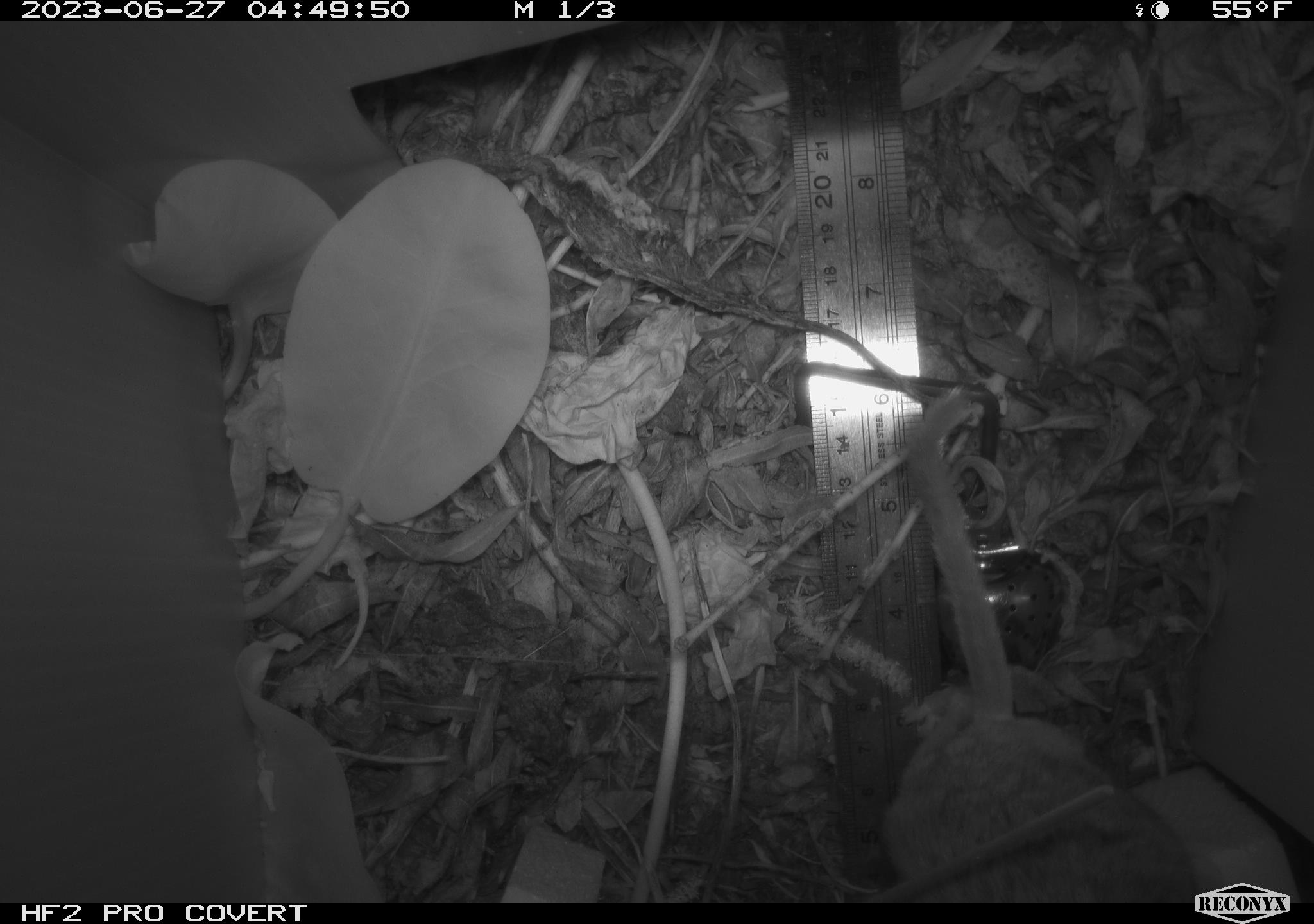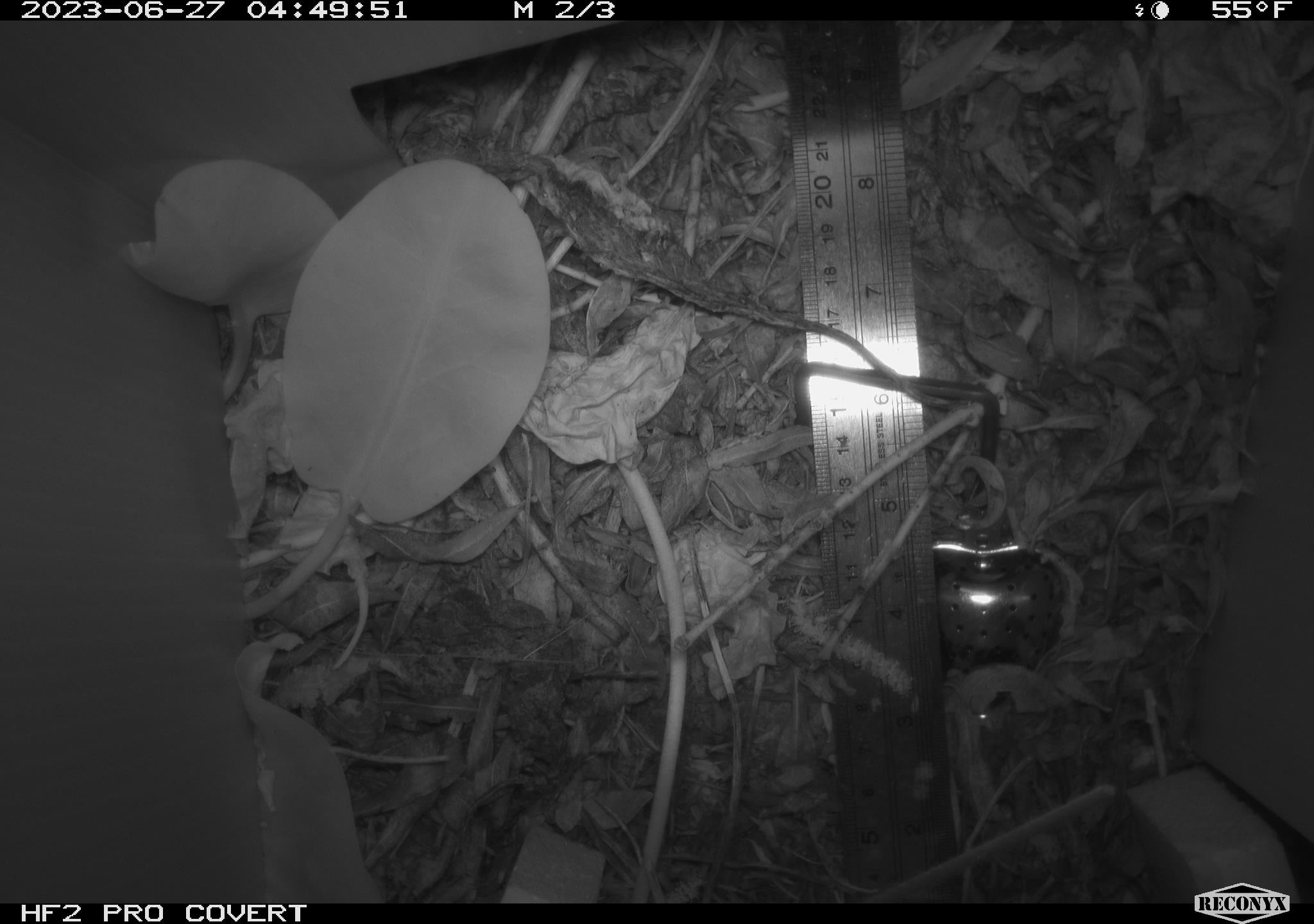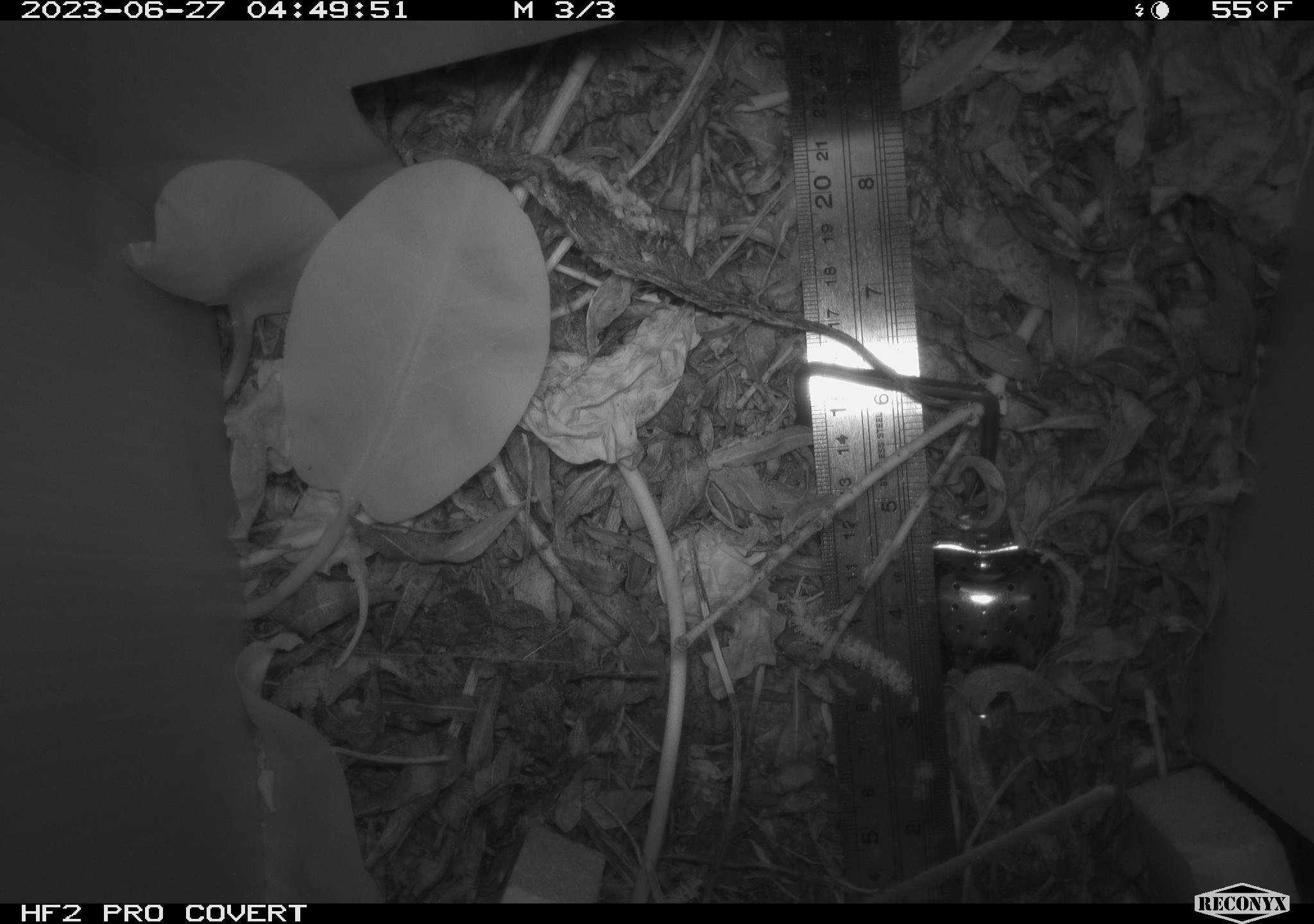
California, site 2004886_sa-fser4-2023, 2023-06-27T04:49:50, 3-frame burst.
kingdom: Animalia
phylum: Chordata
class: Mammalia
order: Rodentia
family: Cricetidae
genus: Neotoma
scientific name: Neotoma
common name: pack rat or woodrat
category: neotoma species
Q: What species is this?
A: Neotoma species (pack rat or woodrat) (Neotoma).